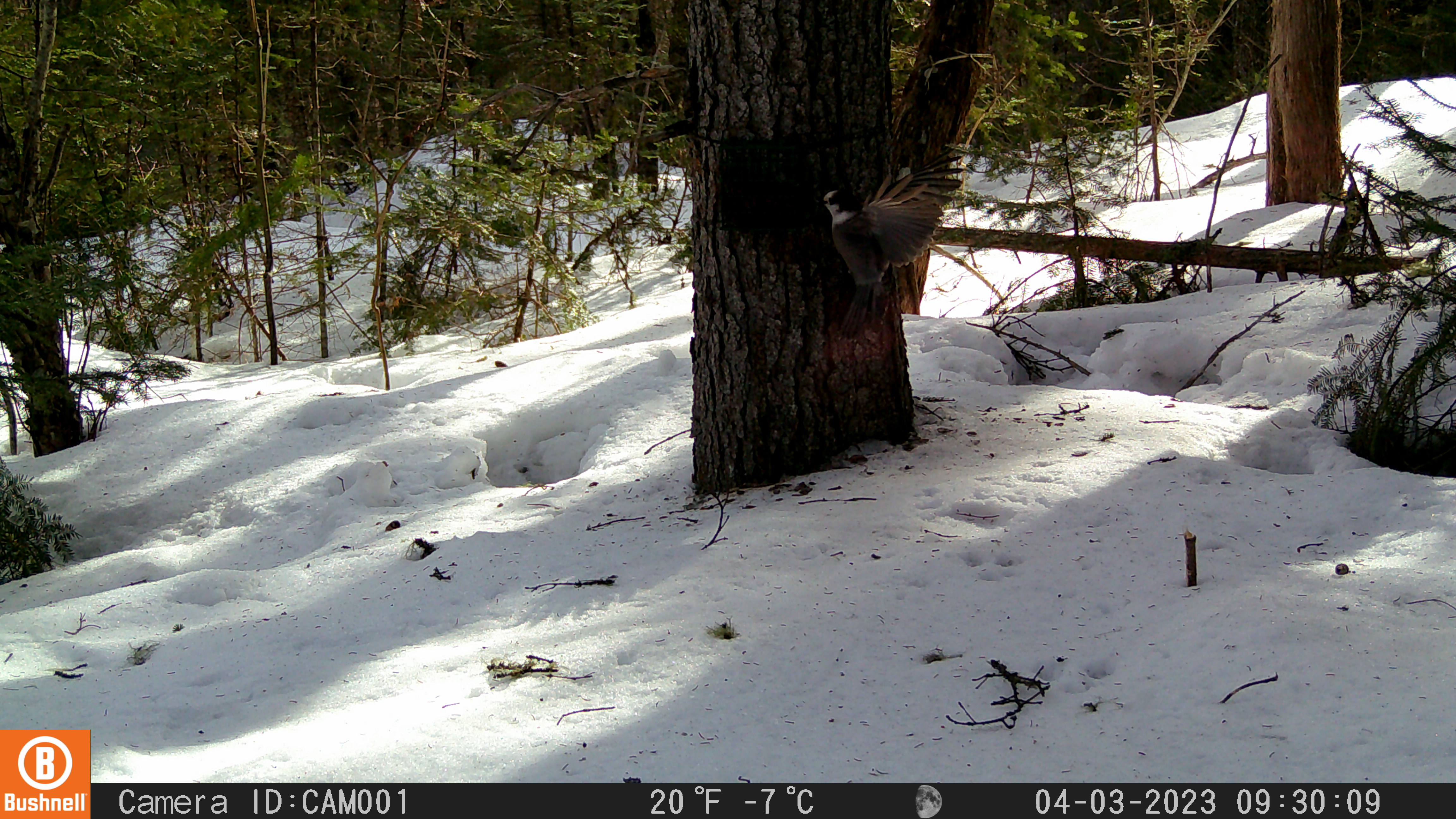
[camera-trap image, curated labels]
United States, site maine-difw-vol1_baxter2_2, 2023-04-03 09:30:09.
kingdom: Animalia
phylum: Chordata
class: Aves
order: Passeriformes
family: Corvidae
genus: Perisoreus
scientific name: Perisoreus canadensis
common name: canada jay